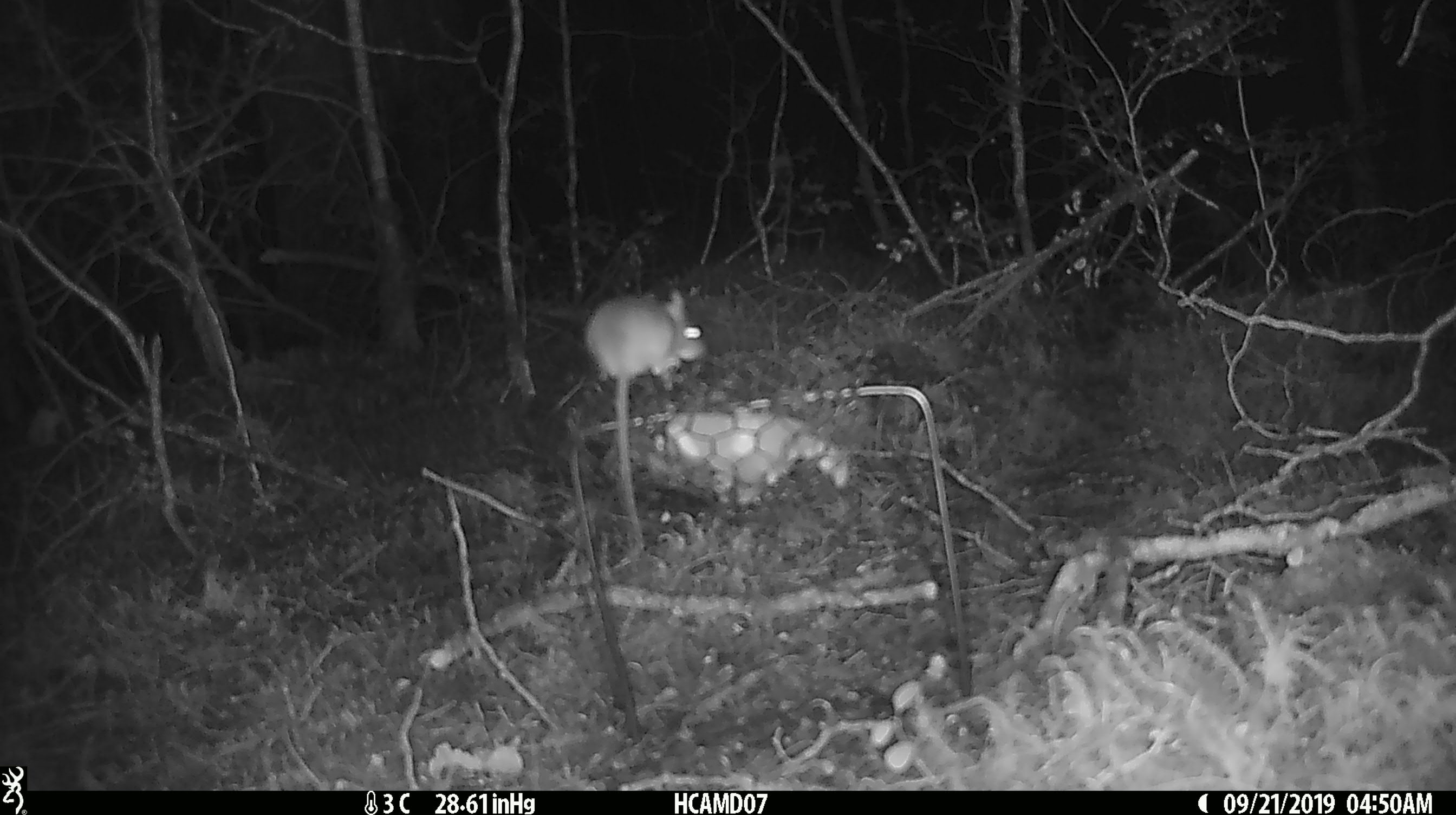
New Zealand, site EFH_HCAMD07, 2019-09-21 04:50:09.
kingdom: Animalia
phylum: Chordata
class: Mammalia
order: Rodentia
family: Muridae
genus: Mus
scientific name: Mus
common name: mouse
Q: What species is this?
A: Mouse (Mus).